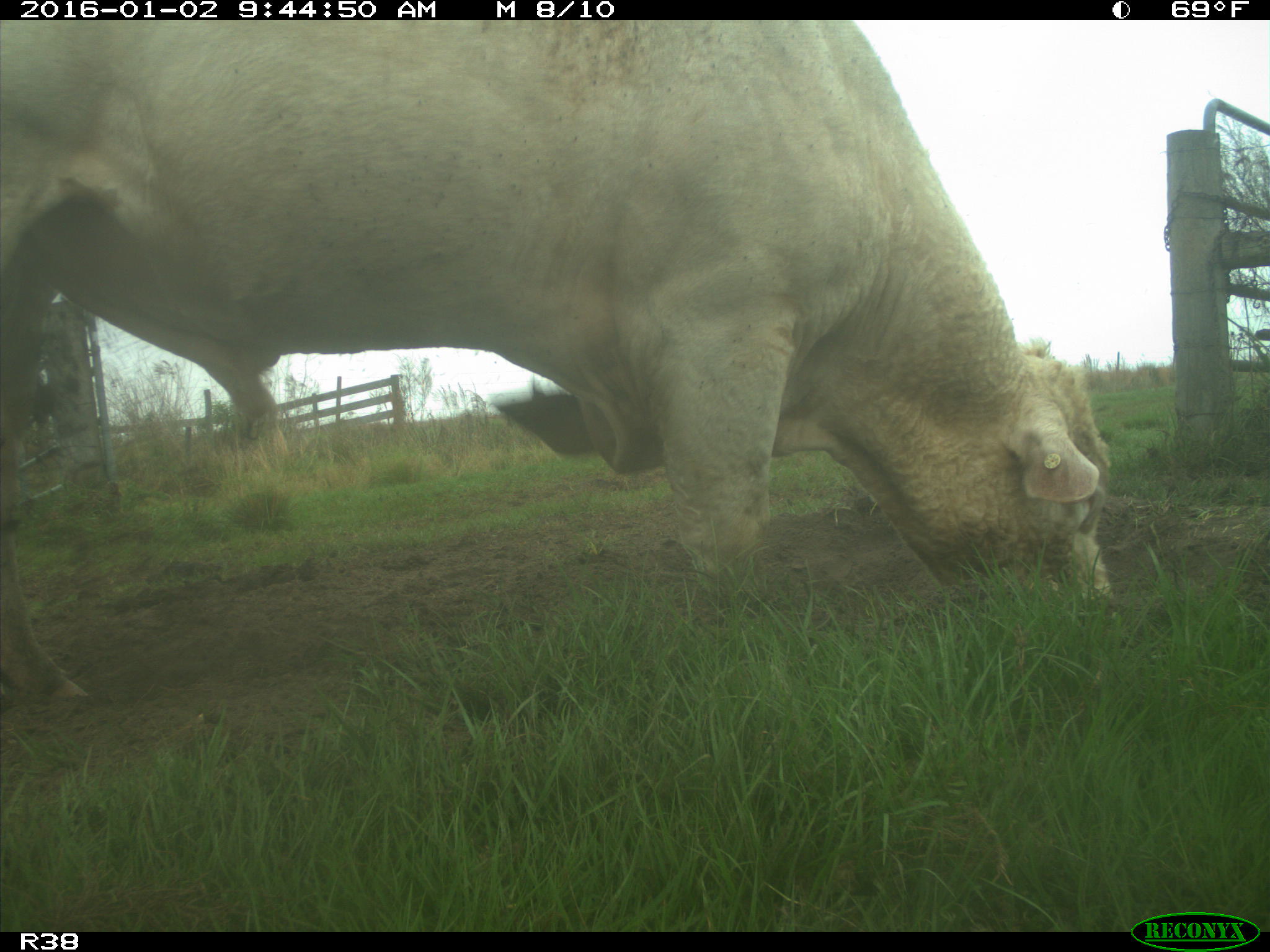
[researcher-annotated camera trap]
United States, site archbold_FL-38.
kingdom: Animalia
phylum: Chordata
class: Mammalia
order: Artiodactyla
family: Bovidae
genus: Bos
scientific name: Bos taurus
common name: domestic cow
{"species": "Bos taurus (domestic cow)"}